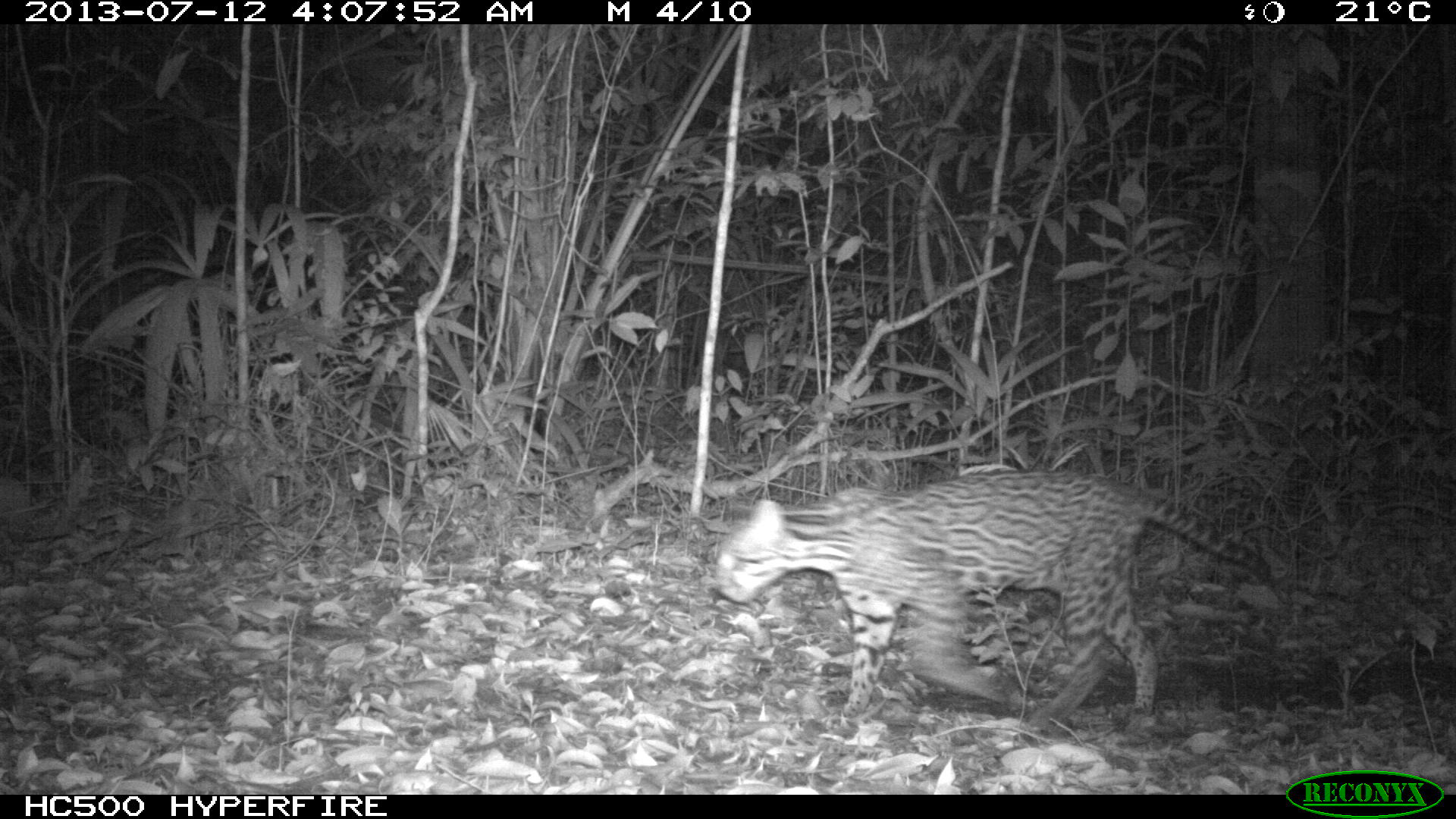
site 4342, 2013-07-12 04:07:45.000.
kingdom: Animalia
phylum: Chordata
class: Mammalia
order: Carnivora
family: Felidae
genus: Leopardus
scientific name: Leopardus pardalis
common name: ocelot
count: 1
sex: male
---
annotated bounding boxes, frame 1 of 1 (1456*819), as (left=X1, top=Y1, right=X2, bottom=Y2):
leopardus pardalis: (left=709, top=465, right=1274, bottom=731)